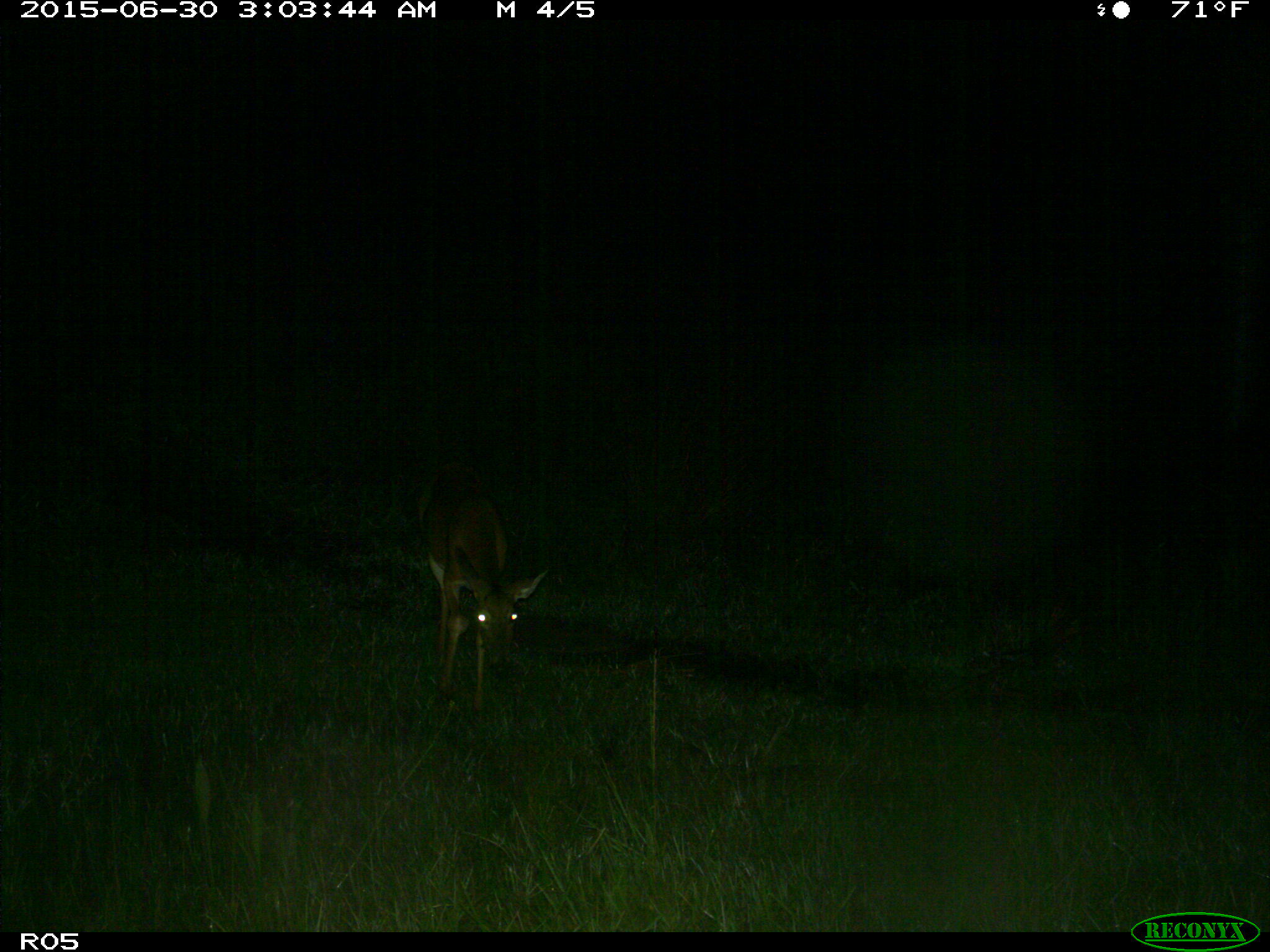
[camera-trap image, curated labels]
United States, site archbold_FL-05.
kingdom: Animalia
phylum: Chordata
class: Mammalia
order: Artiodactyla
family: Cervidae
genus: Odocoileus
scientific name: Odocoileus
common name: deer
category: unidentified deer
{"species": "unidentified deer (deer) (Odocoileus)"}